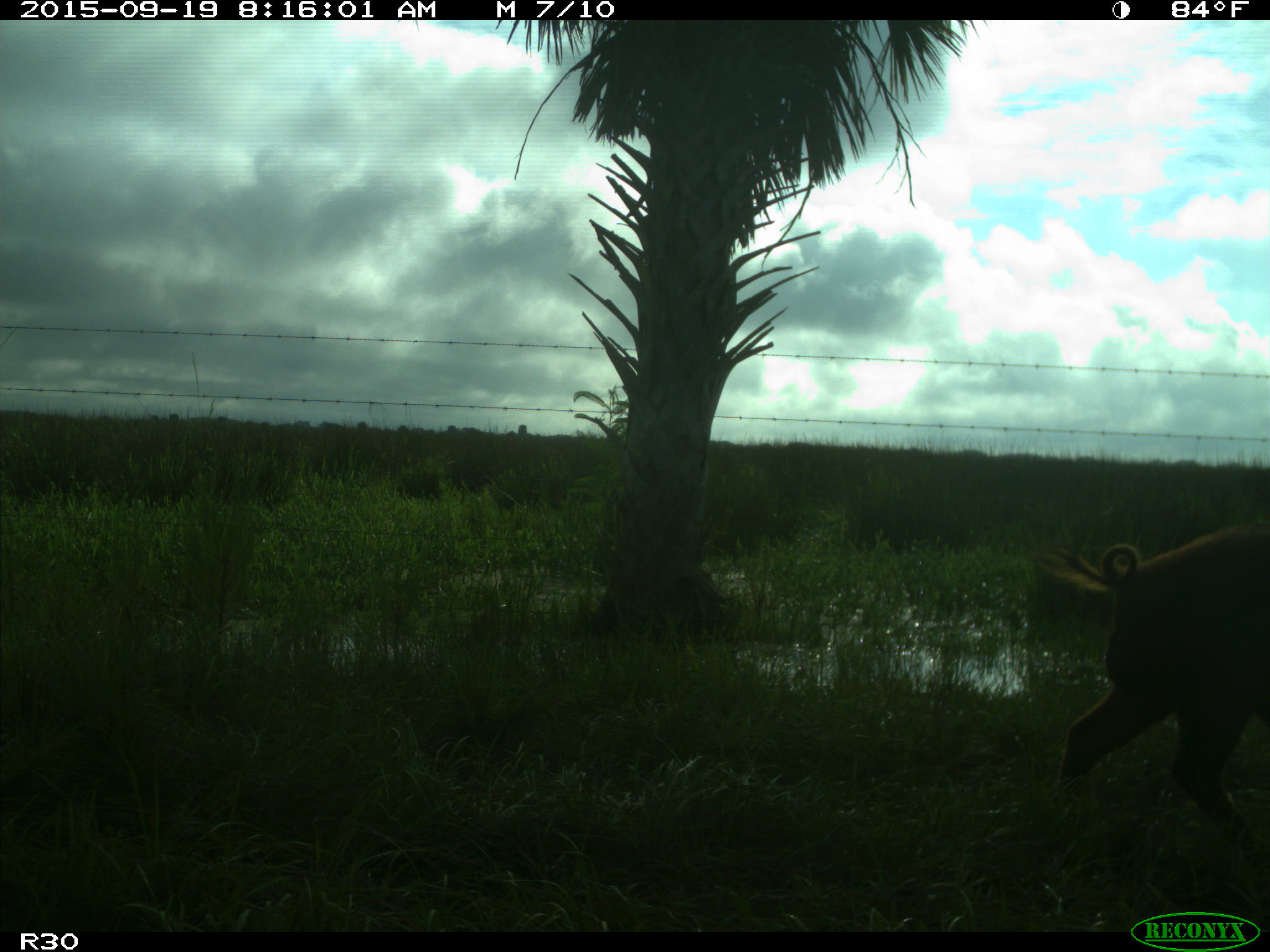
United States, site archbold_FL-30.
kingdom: Animalia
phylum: Chordata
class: Mammalia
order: Artiodactyla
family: Suidae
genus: Sus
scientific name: Sus scrofa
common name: wild boar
Sus scrofa (wild boar).